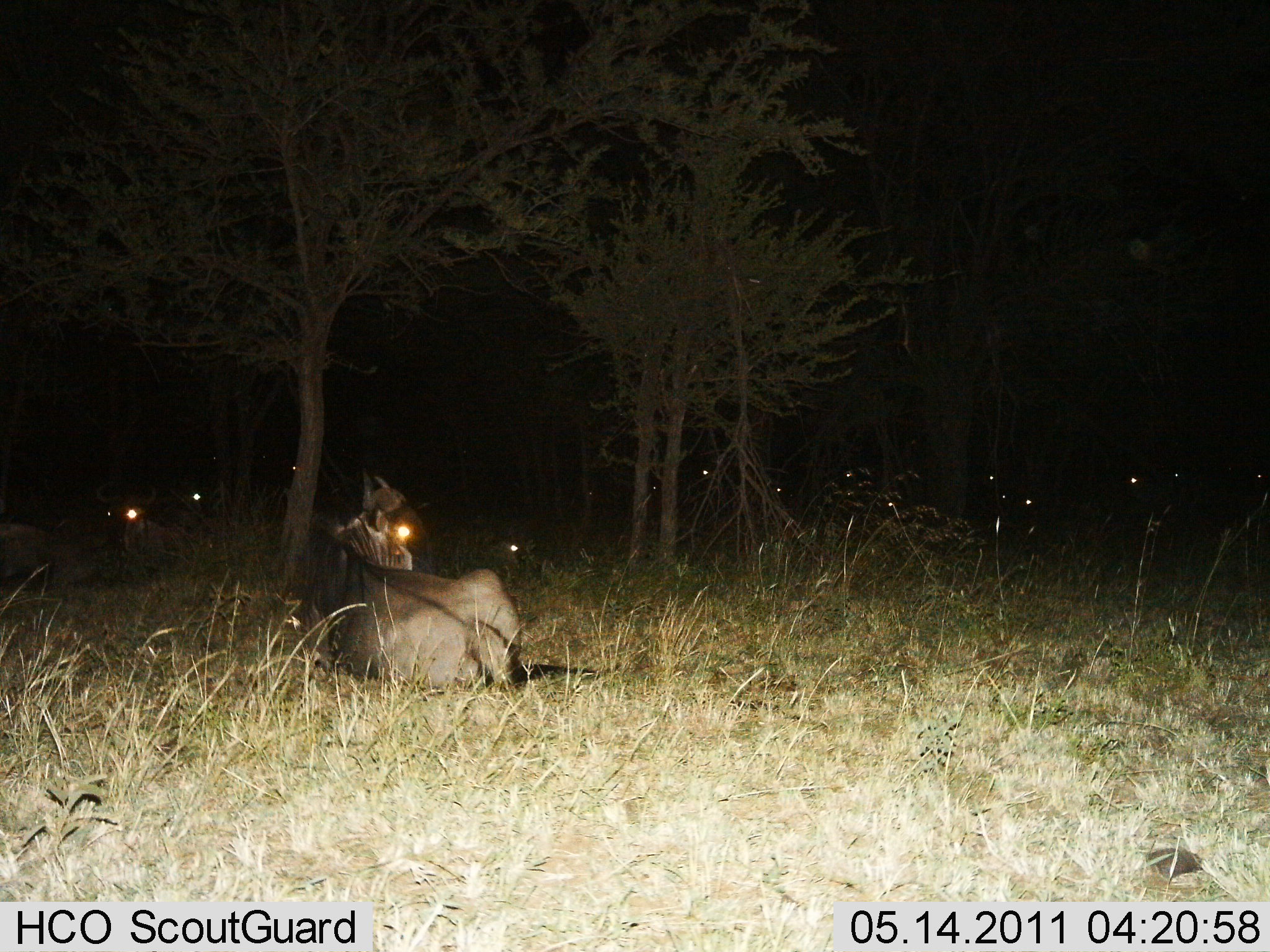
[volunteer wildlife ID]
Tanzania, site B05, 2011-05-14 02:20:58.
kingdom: Animalia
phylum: Chordata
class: Mammalia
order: Artiodactyla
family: Bovidae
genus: Connochaetes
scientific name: Connochaetes taurinus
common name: blue wildebeest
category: wildebeest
Wildebeest (blue wildebeest) (Connochaetes taurinus), count 11-50. Behavior (volunteer vote fractions): standing 10%, resting 100%, moving 0%, interacting 0%. Young present (vote fraction): 0%. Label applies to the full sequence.